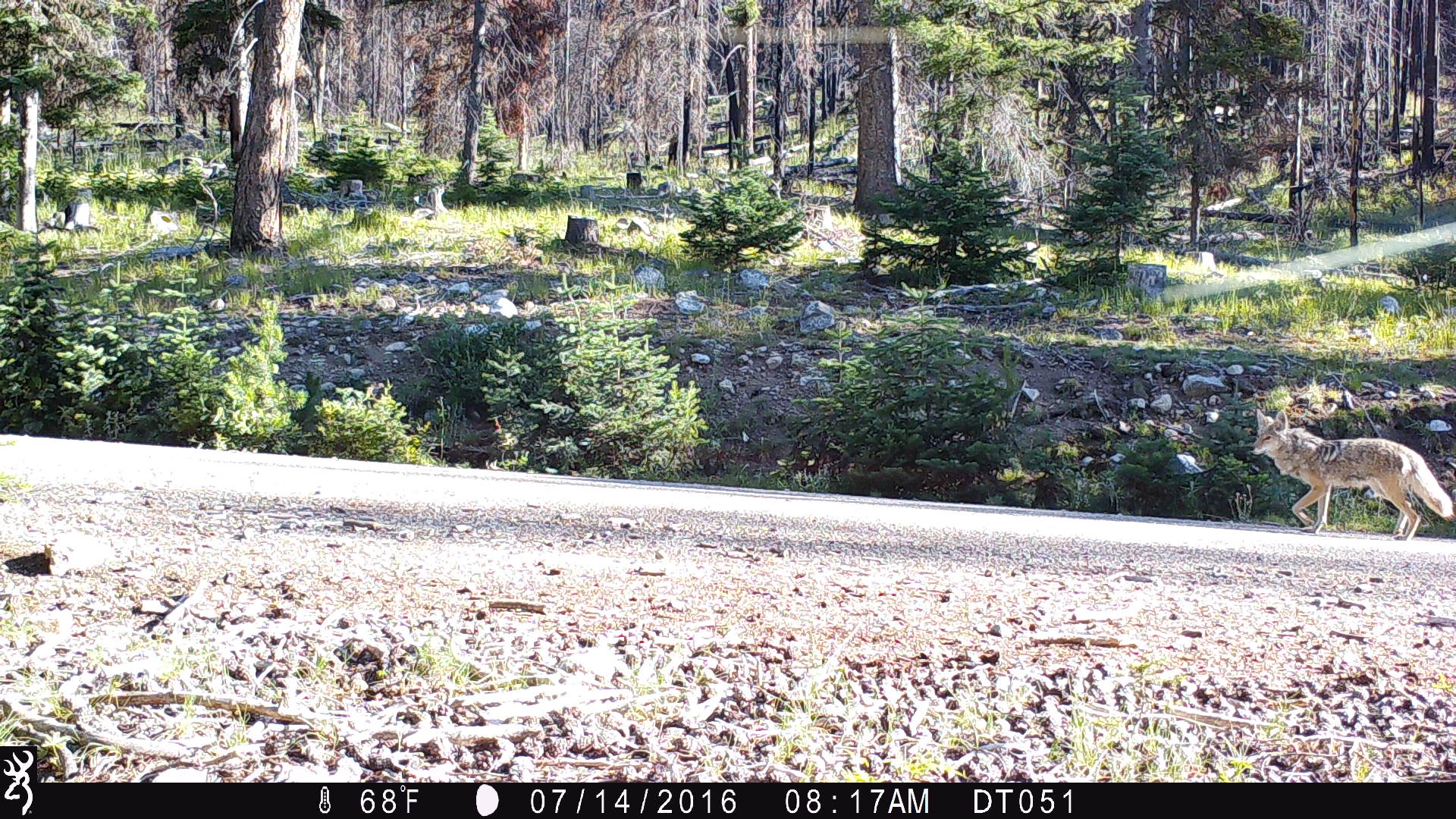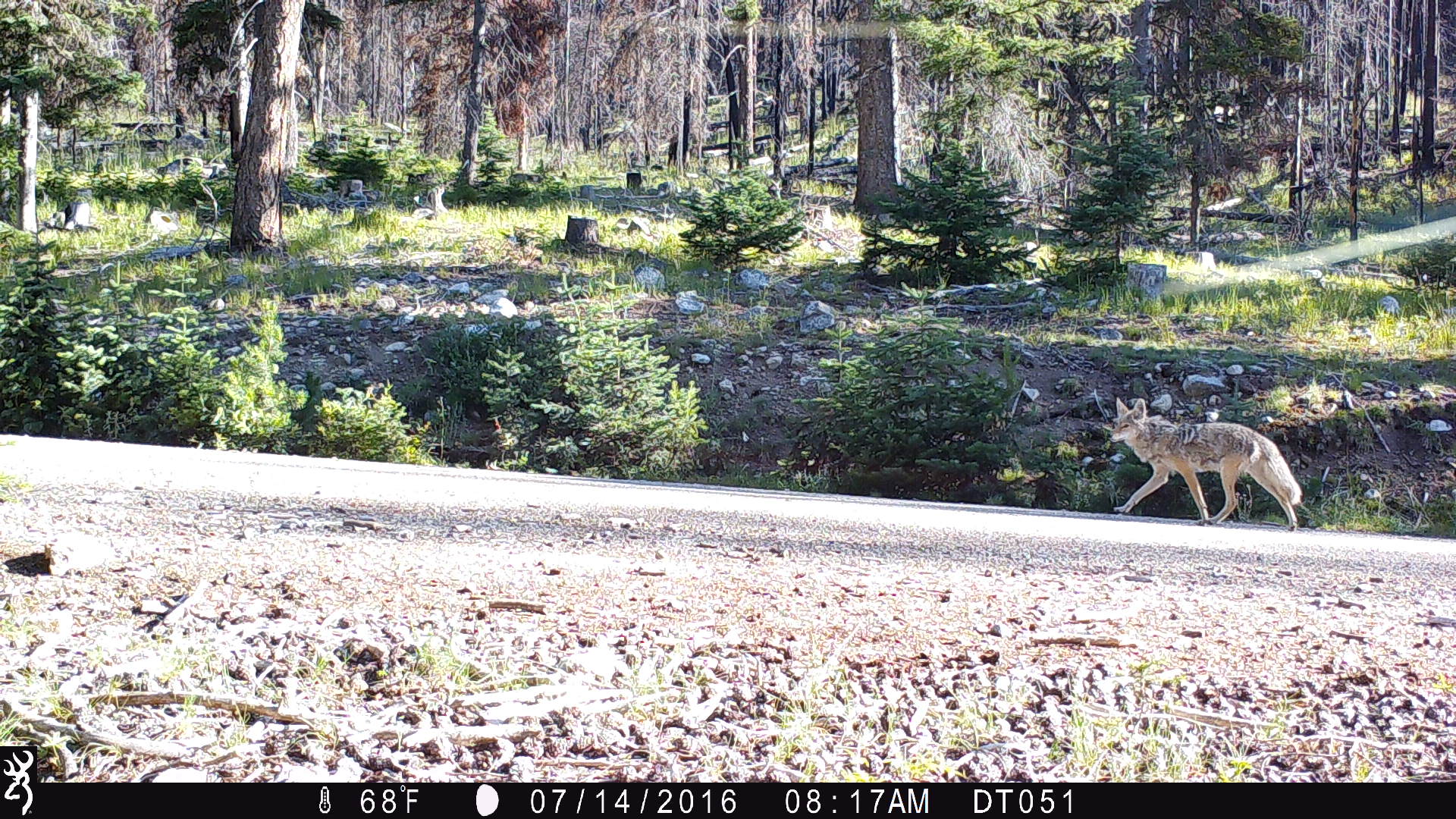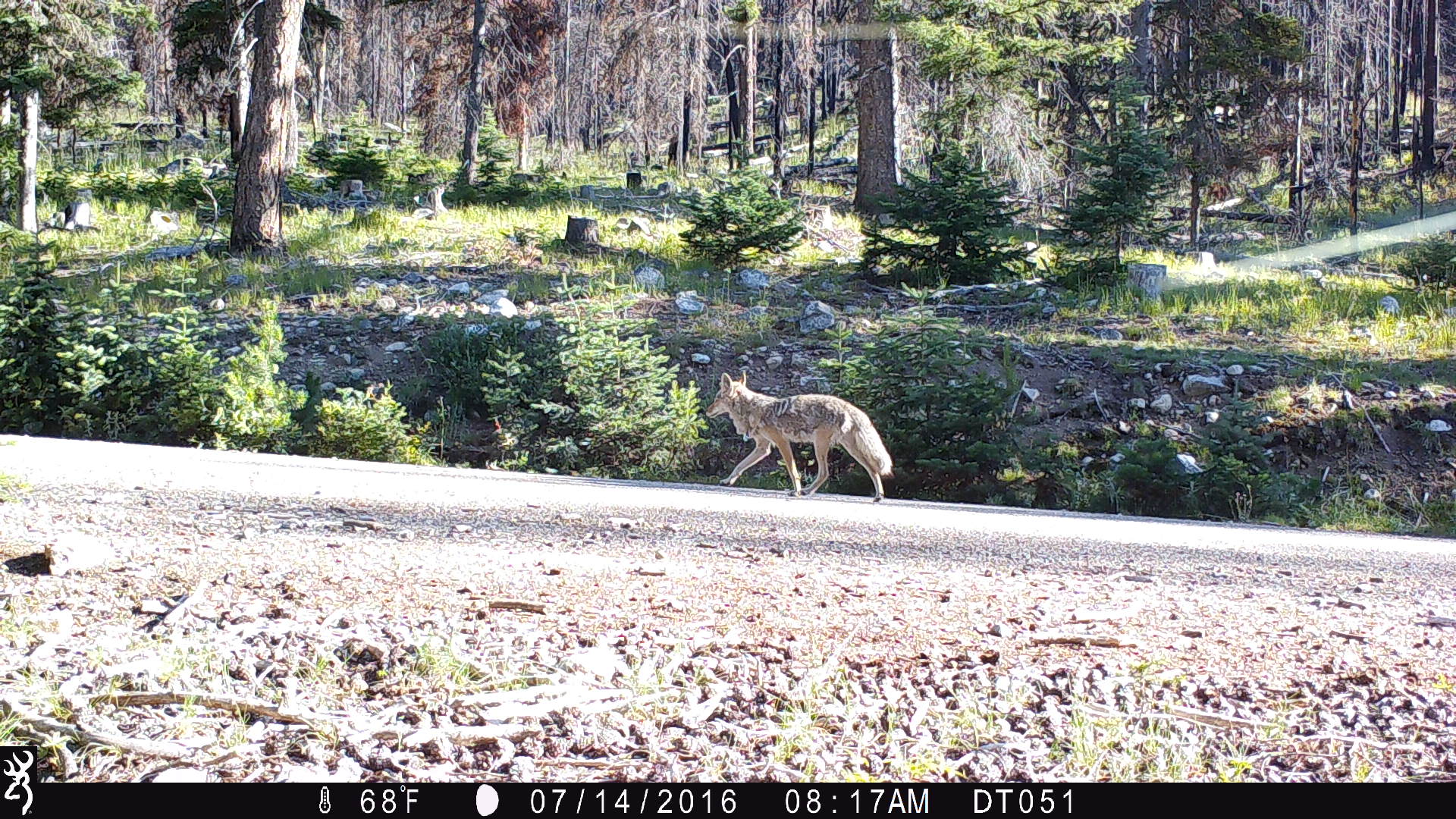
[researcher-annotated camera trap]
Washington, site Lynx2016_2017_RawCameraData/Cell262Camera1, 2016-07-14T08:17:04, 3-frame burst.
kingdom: Animalia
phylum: Chordata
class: Mammalia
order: Carnivora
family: Canidae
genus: Canis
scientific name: Canis latrans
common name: coyote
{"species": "Canis latrans (coyote)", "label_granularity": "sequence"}